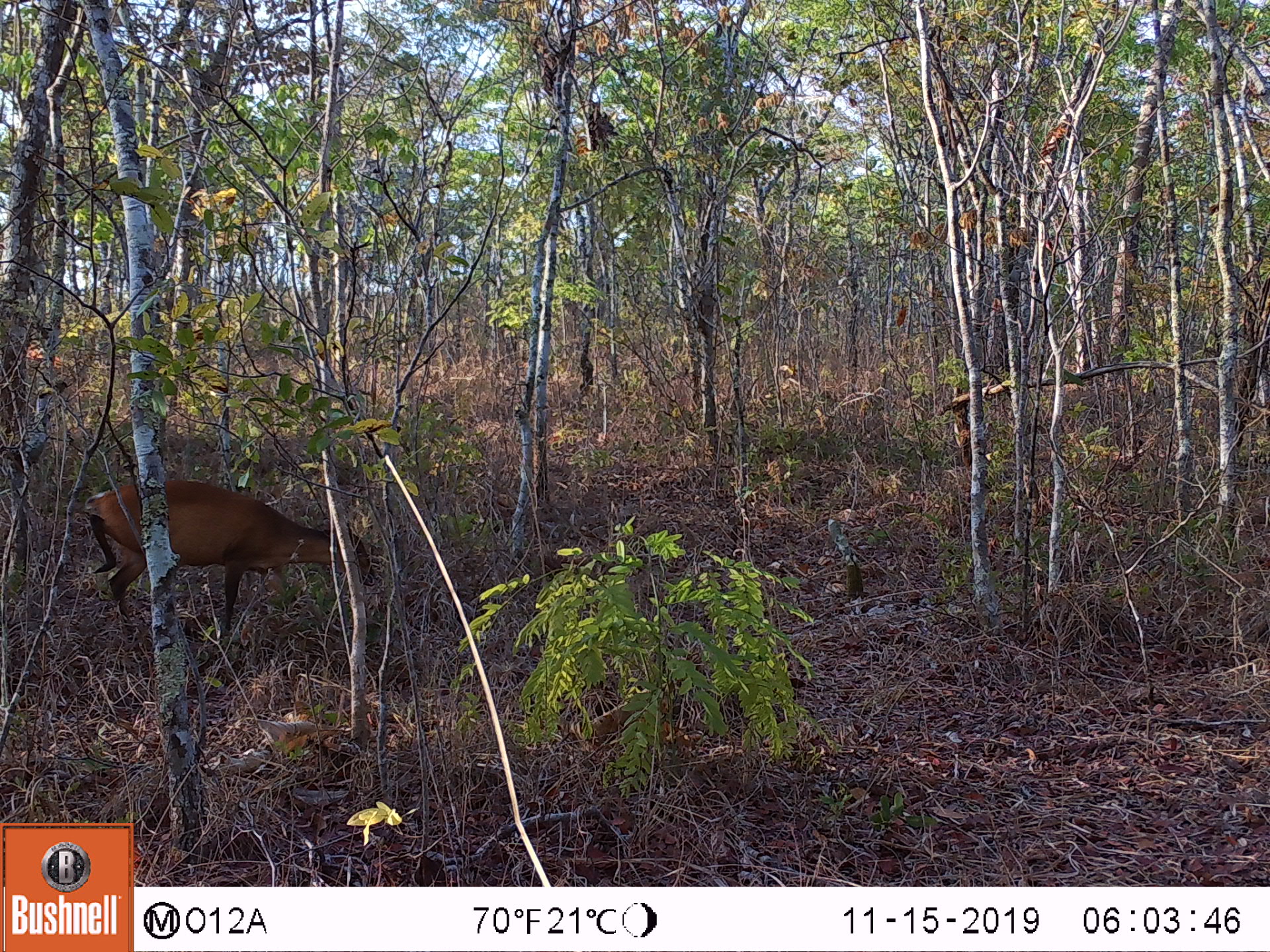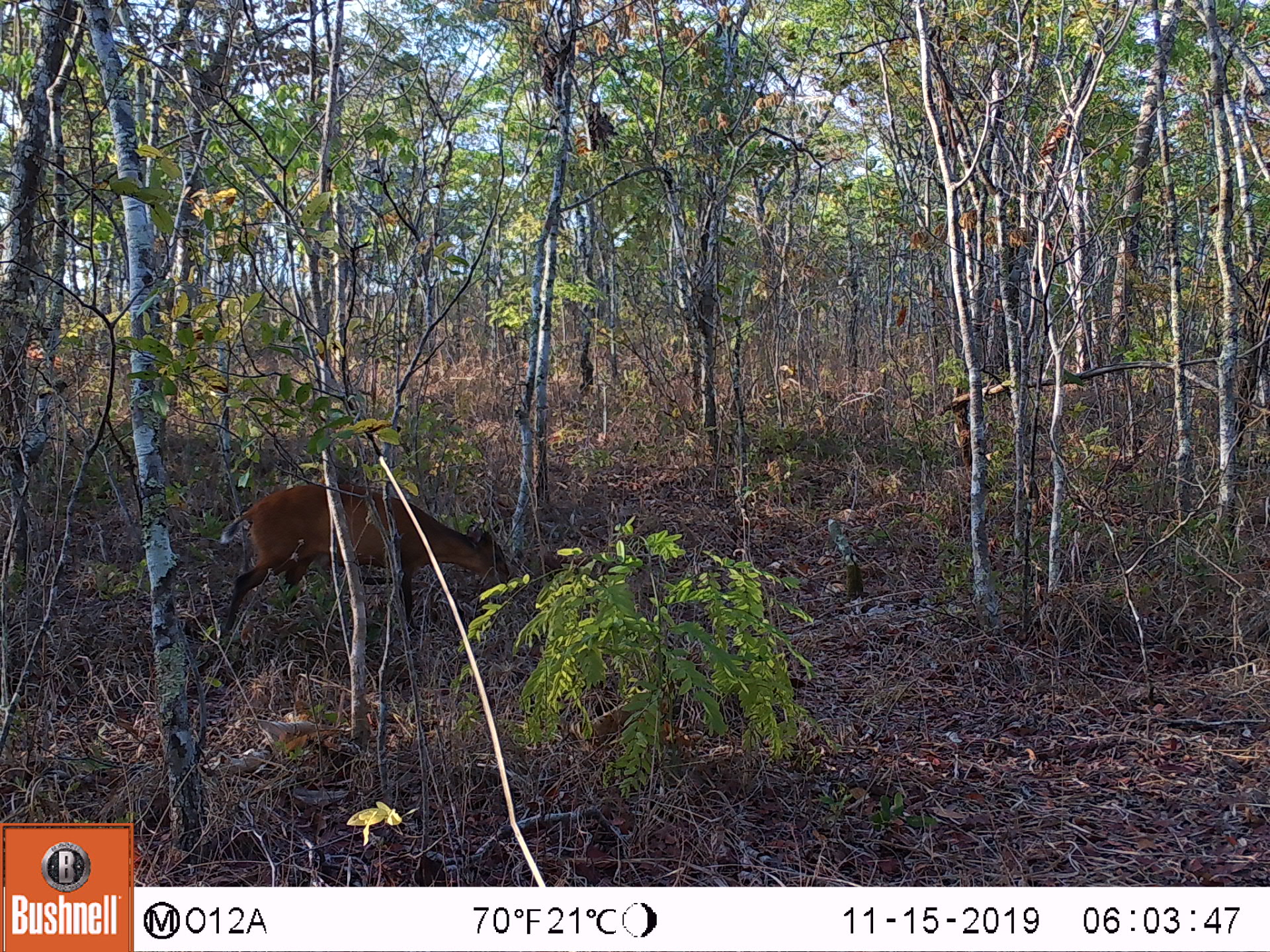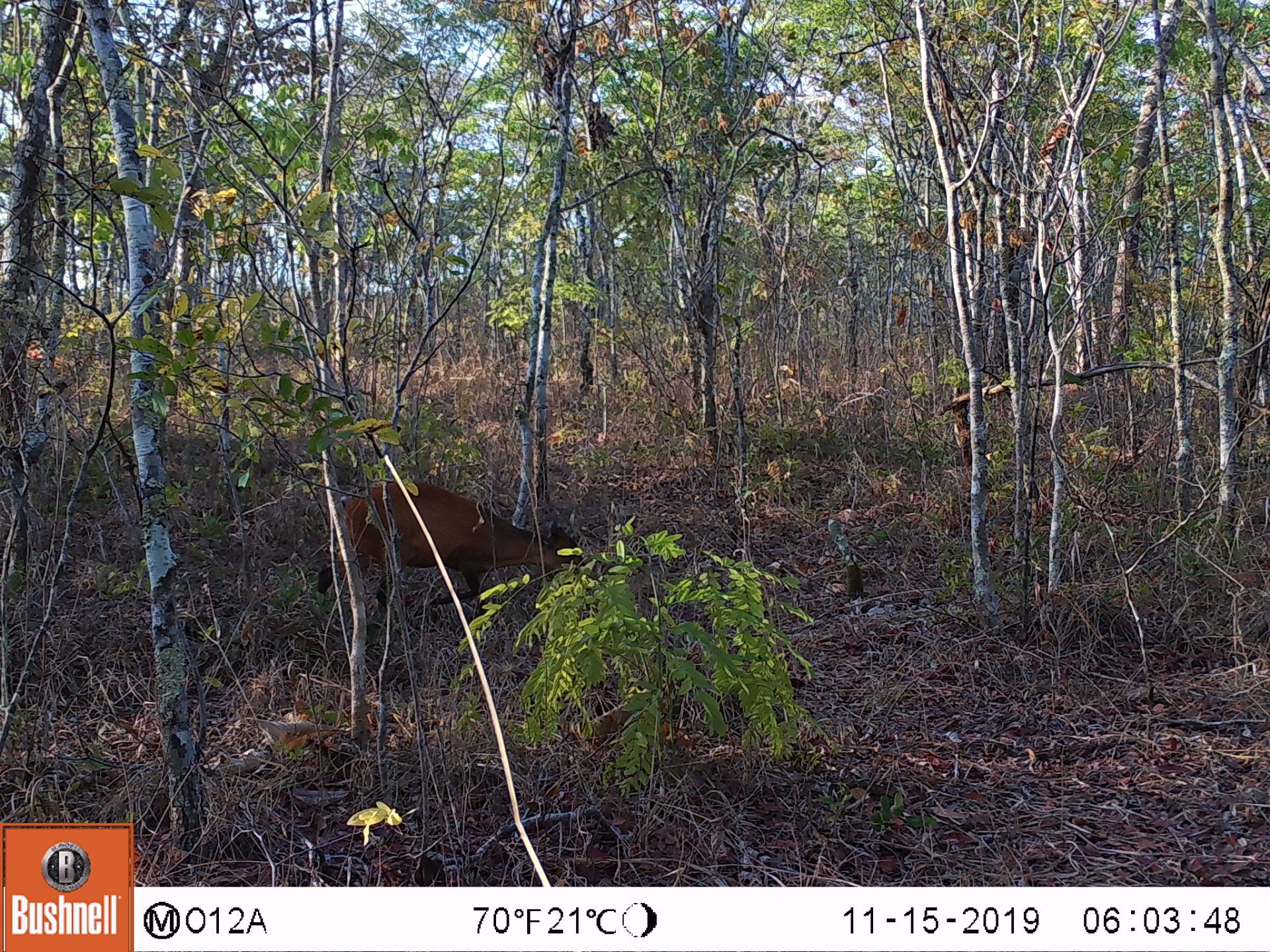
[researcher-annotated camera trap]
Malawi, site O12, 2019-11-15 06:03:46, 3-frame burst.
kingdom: Animalia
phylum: Chordata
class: Mammalia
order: Artiodactyla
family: Bovidae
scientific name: Antilopinae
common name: small antelope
Small antelope (Antilopinae), count 1.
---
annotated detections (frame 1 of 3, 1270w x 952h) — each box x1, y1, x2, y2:
small antelope: 66, 470, 385, 646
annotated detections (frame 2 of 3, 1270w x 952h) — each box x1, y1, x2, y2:
small antelope: 208, 471, 533, 665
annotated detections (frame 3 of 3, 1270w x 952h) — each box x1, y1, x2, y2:
small antelope: 293, 464, 618, 642